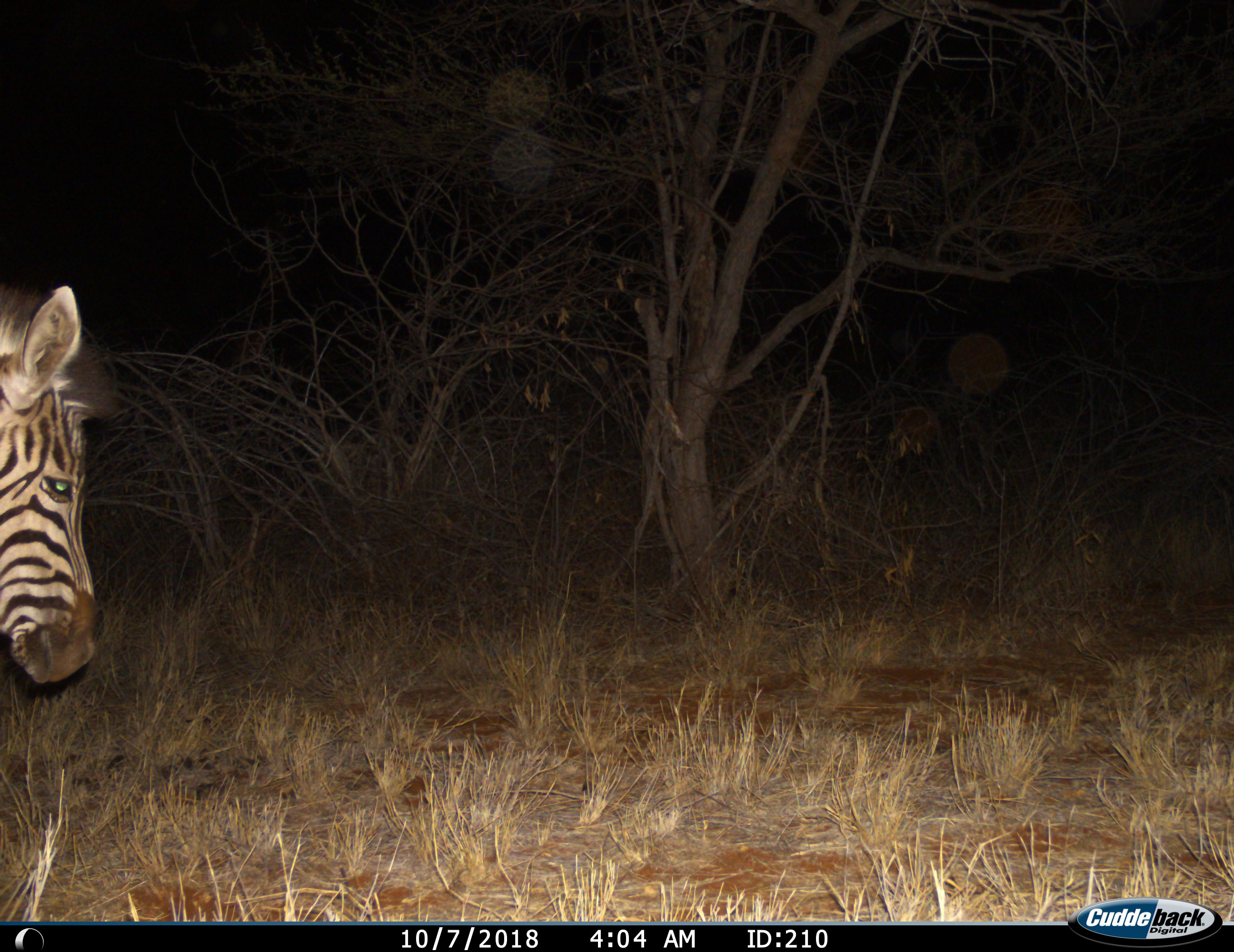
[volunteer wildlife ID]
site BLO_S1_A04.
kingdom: Animalia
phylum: Chordata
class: Mammalia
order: Perissodactyla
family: Equidae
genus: Equus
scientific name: Equus quagga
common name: plains zebra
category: zebraplains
Zebraplains (plains zebra) (Equus quagga), count 1. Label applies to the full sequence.